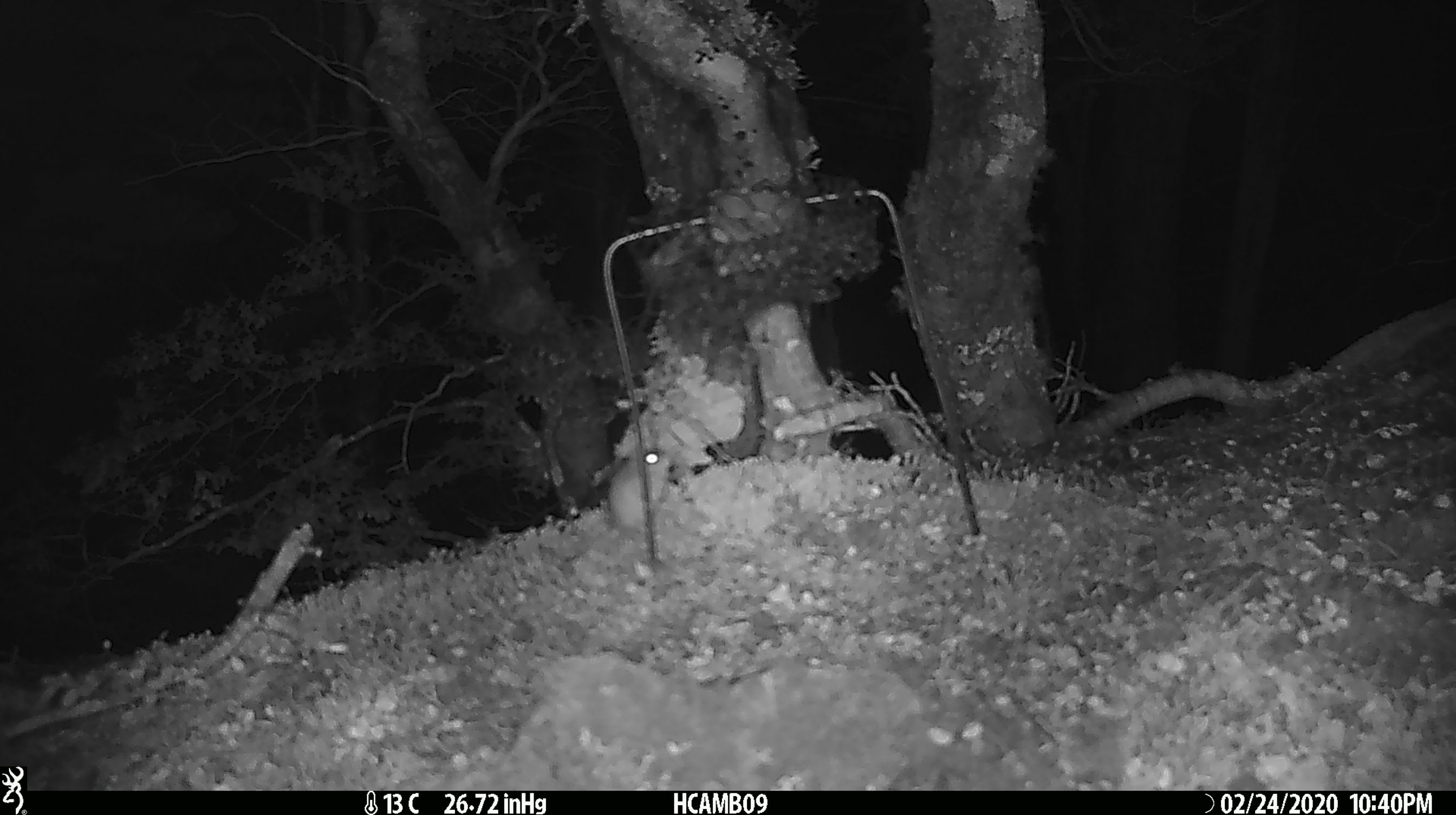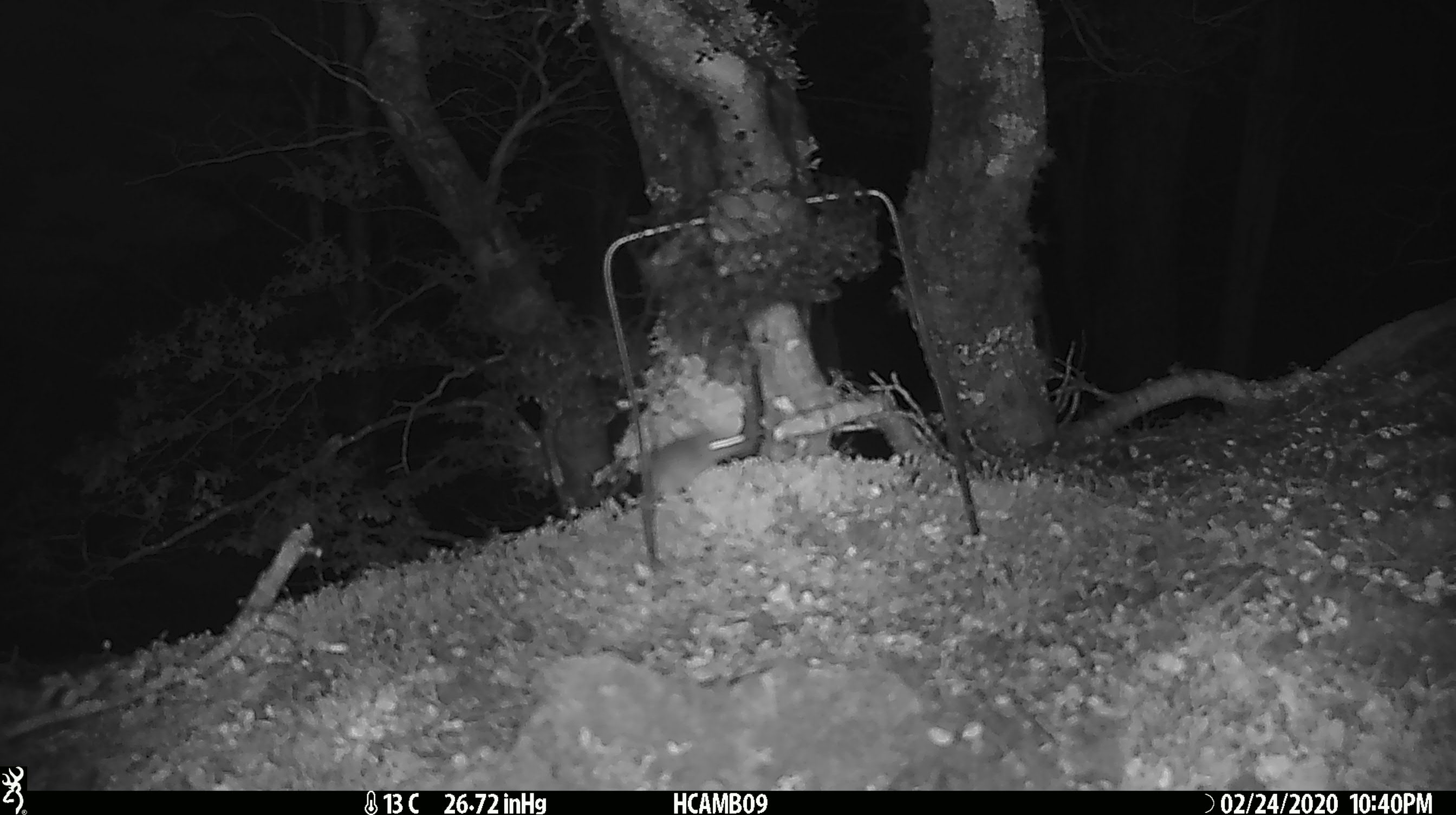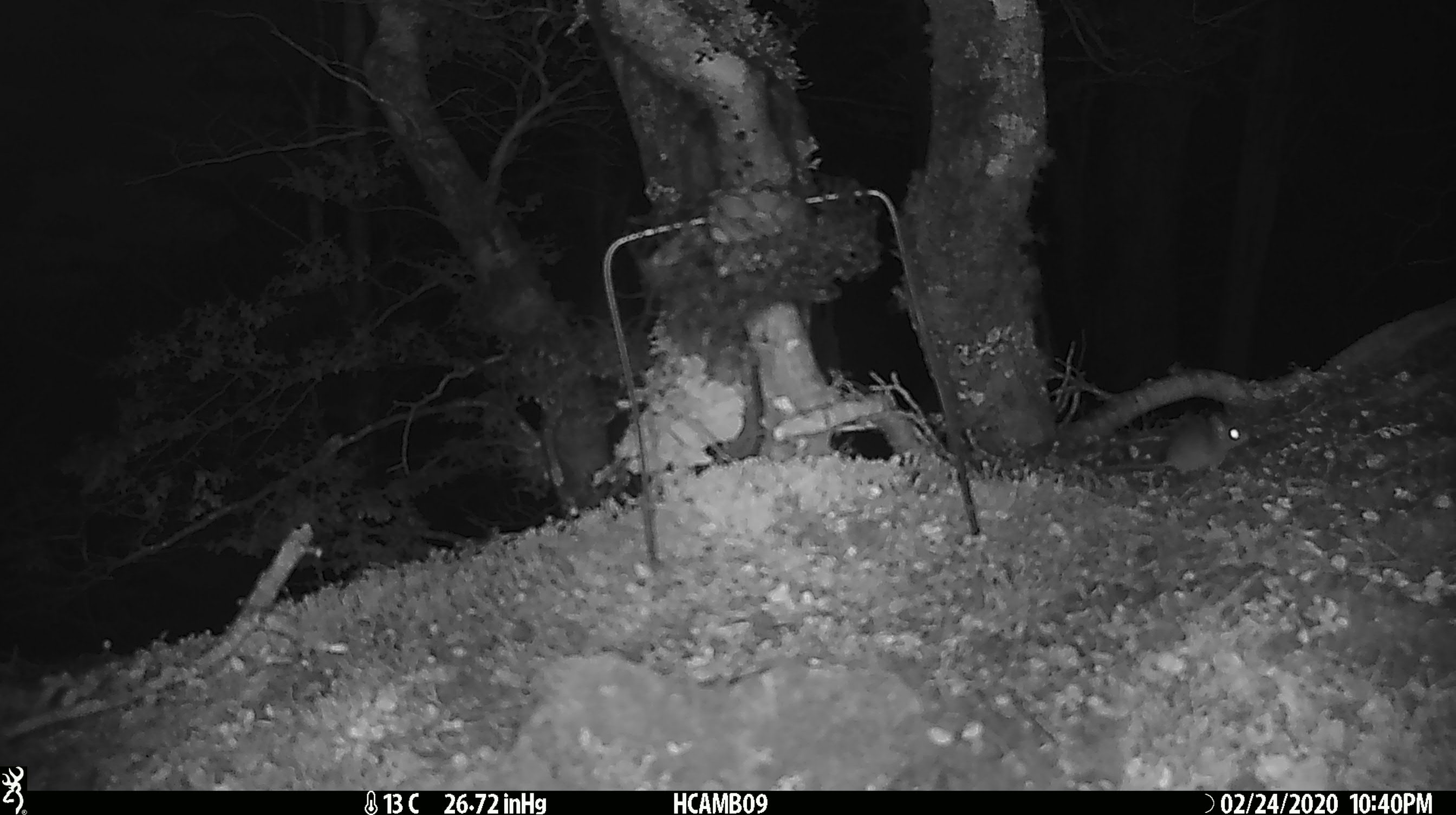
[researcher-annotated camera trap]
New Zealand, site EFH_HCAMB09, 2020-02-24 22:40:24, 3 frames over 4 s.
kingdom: Animalia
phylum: Chordata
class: Mammalia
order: Rodentia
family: Muridae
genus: Mus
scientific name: Mus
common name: mouse